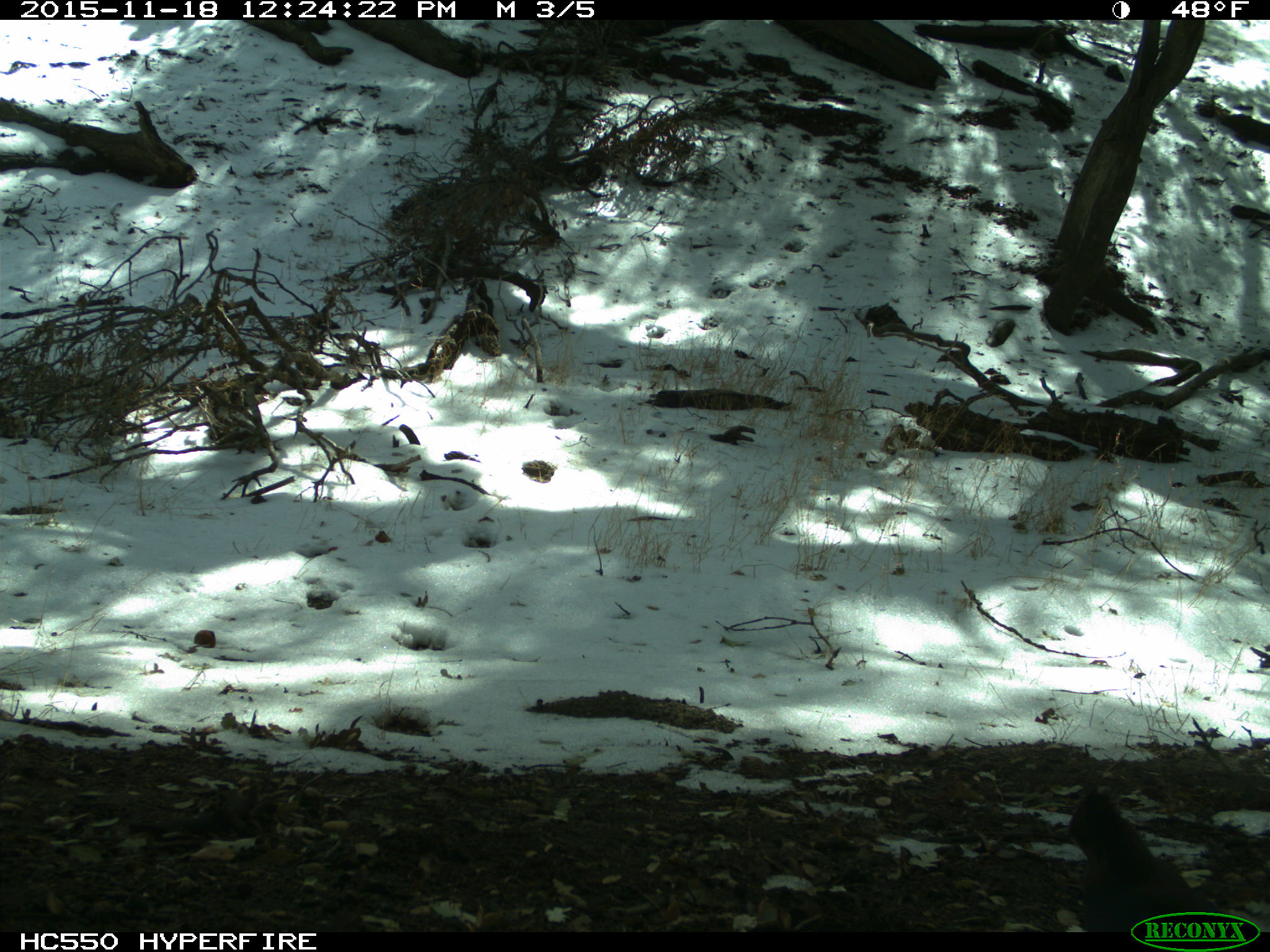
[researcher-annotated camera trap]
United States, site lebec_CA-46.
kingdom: Animalia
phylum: Chordata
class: Aves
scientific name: Aves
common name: birds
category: unidentified bird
Unidentified bird (birds) (Aves).